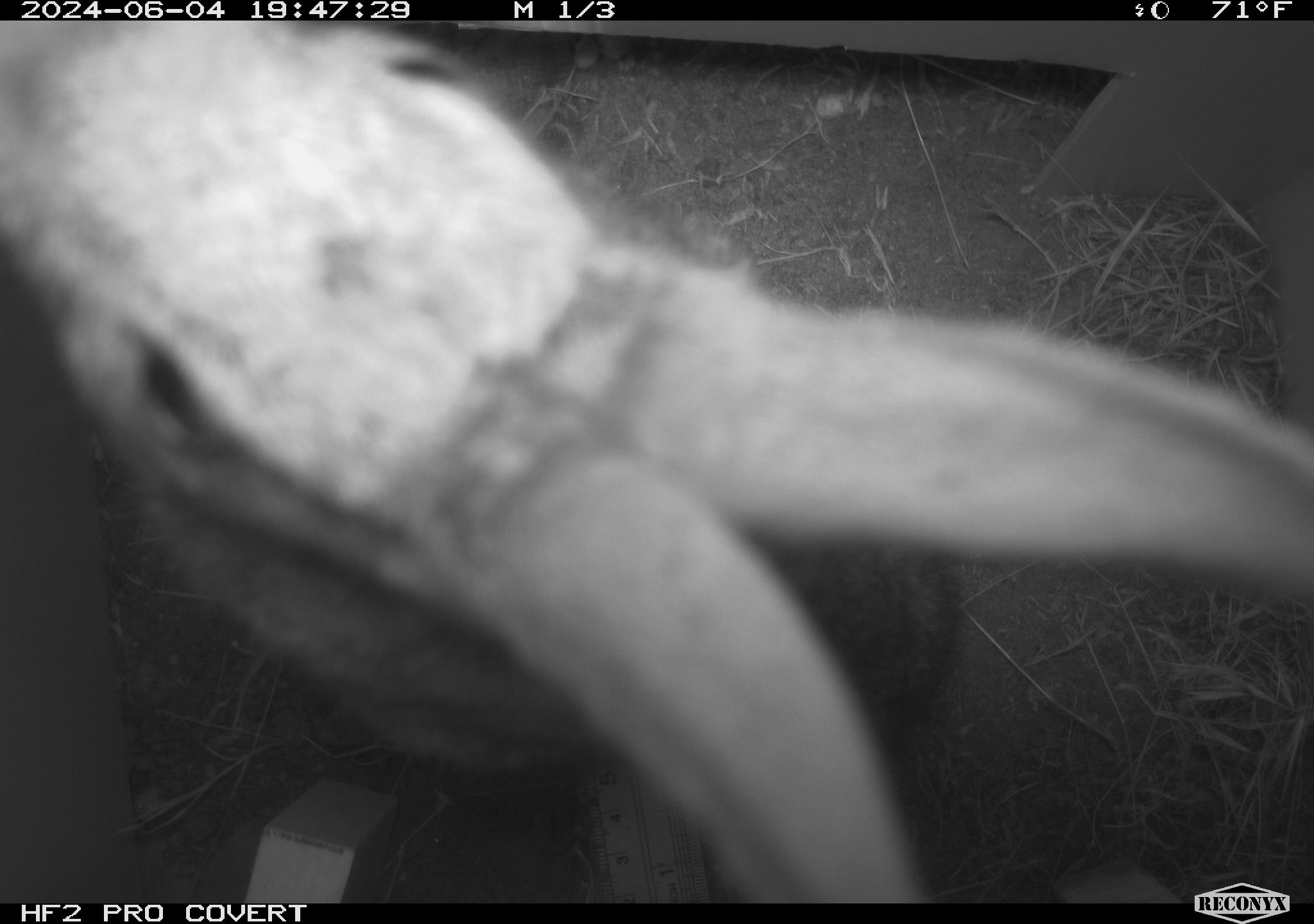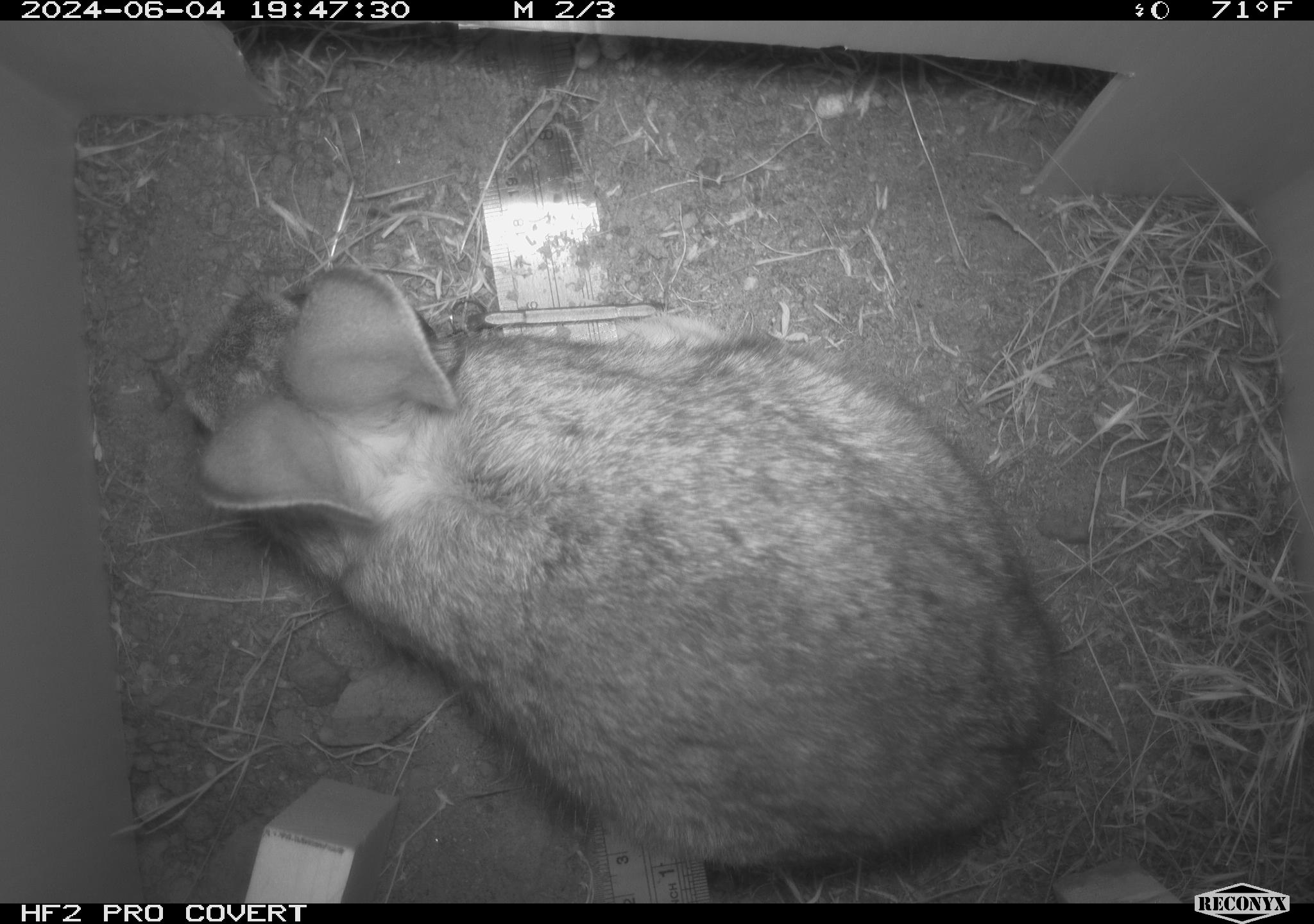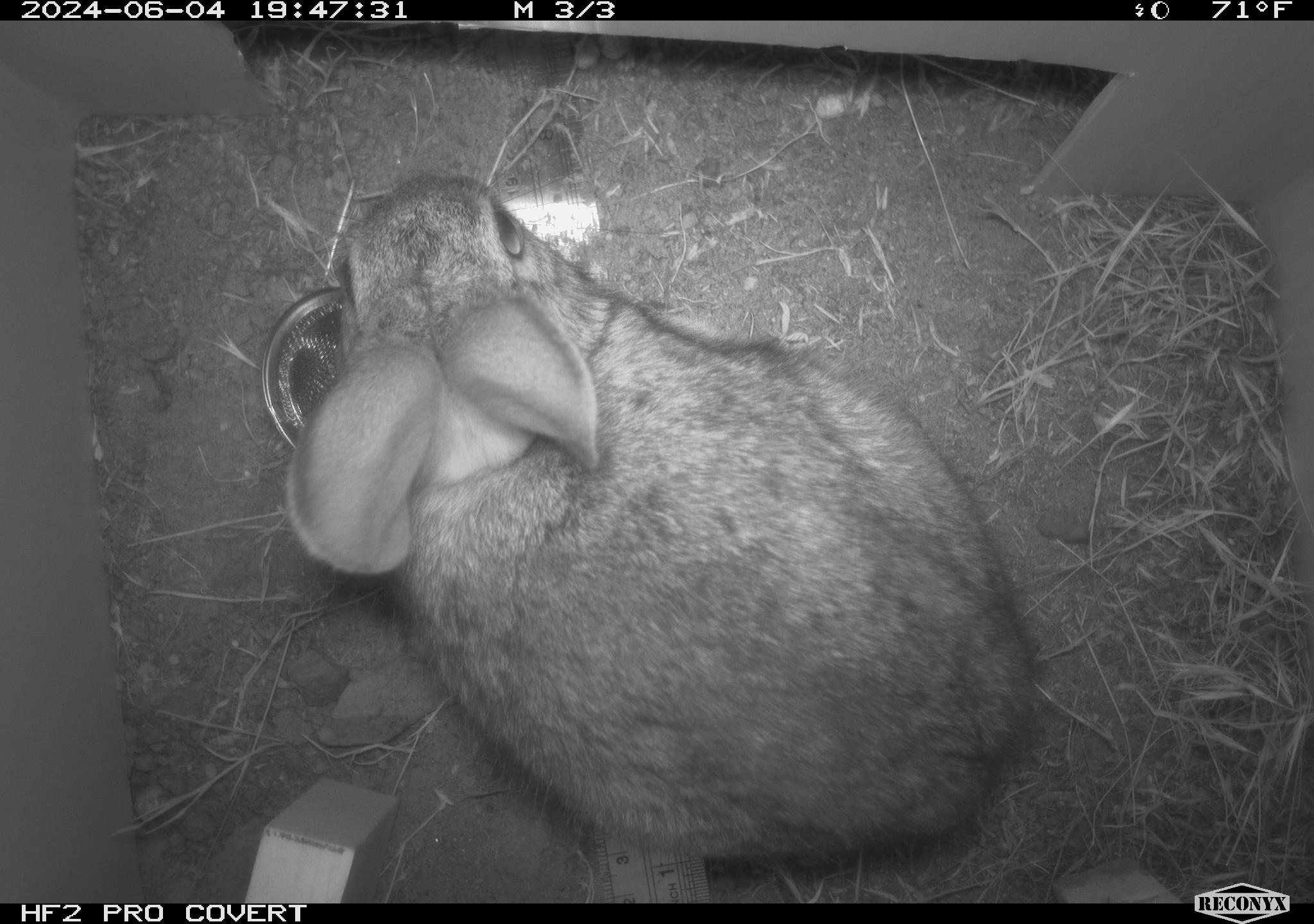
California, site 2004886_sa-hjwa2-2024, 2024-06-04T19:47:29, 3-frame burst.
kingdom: Animalia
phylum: Chordata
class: Mammalia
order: Lagomorpha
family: Leporidae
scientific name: Leporidae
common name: rabbit or hare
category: rabbit and hare family